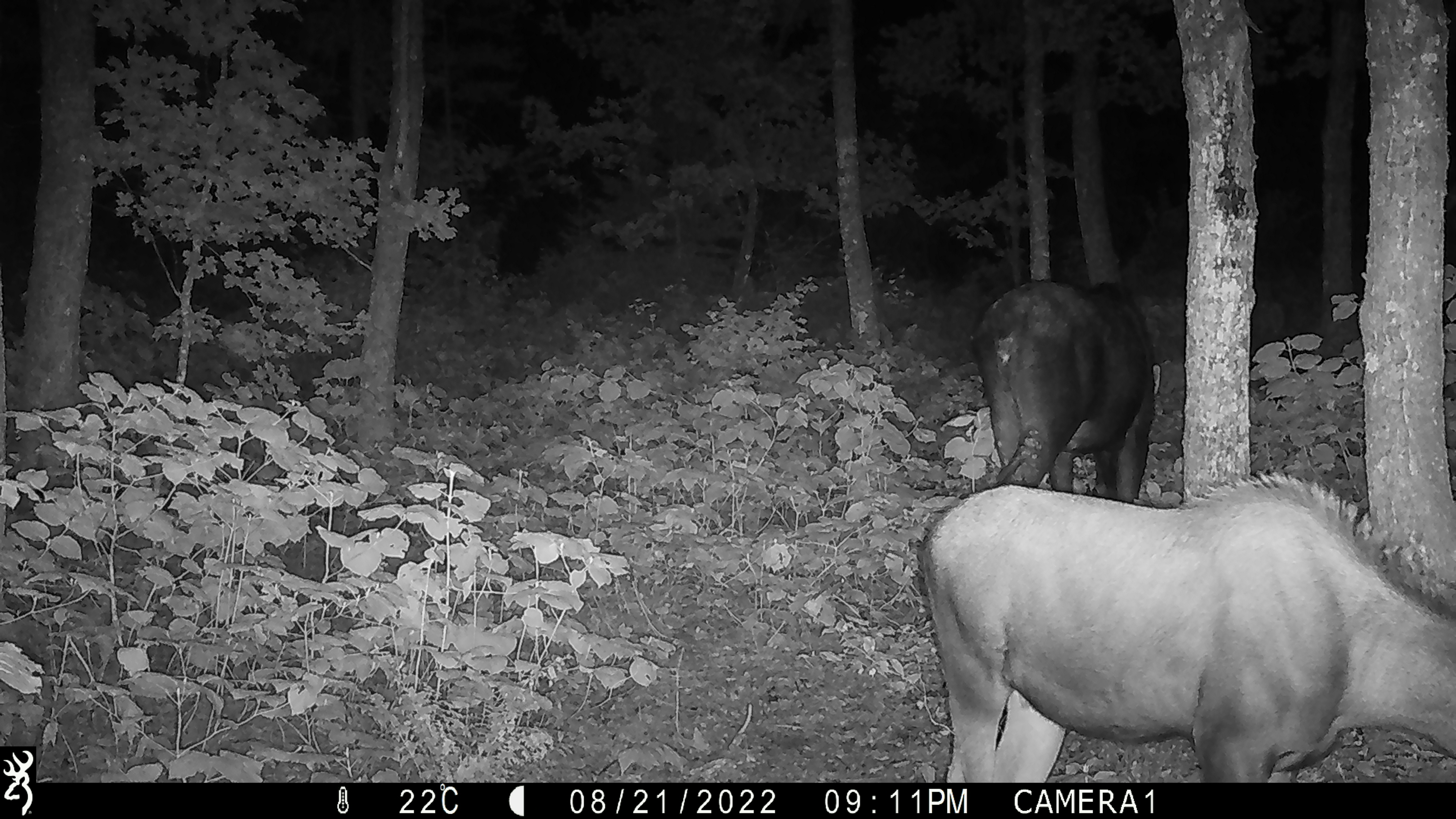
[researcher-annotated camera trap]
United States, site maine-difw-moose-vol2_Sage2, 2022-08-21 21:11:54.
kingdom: Animalia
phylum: Chordata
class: Mammalia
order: Artiodactyla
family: Cervidae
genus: Alces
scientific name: Alces alces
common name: moose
Moose (Alces alces).